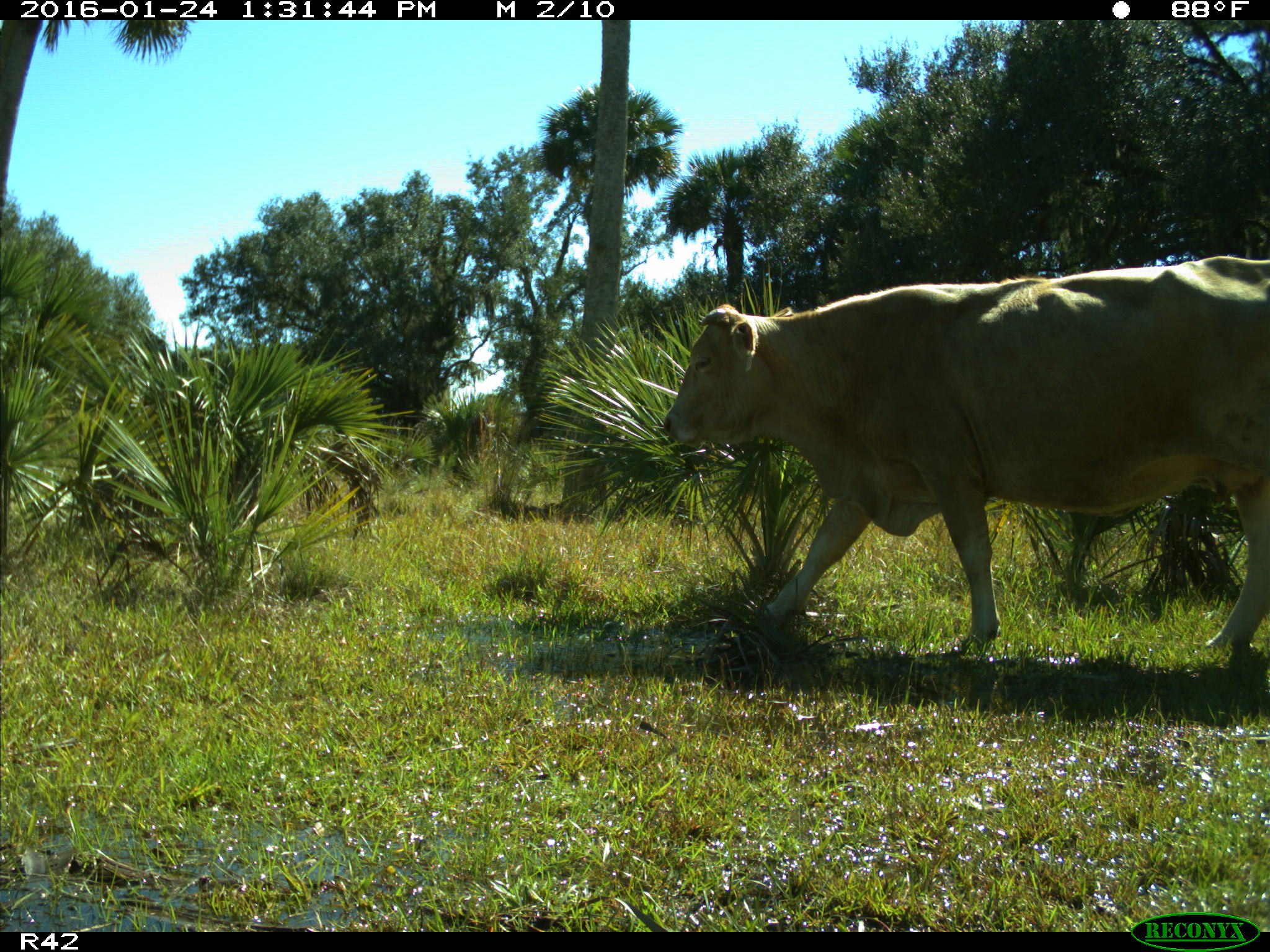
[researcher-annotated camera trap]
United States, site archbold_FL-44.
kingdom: Animalia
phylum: Chordata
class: Mammalia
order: Artiodactyla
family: Bovidae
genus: Bos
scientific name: Bos taurus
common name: domestic cow